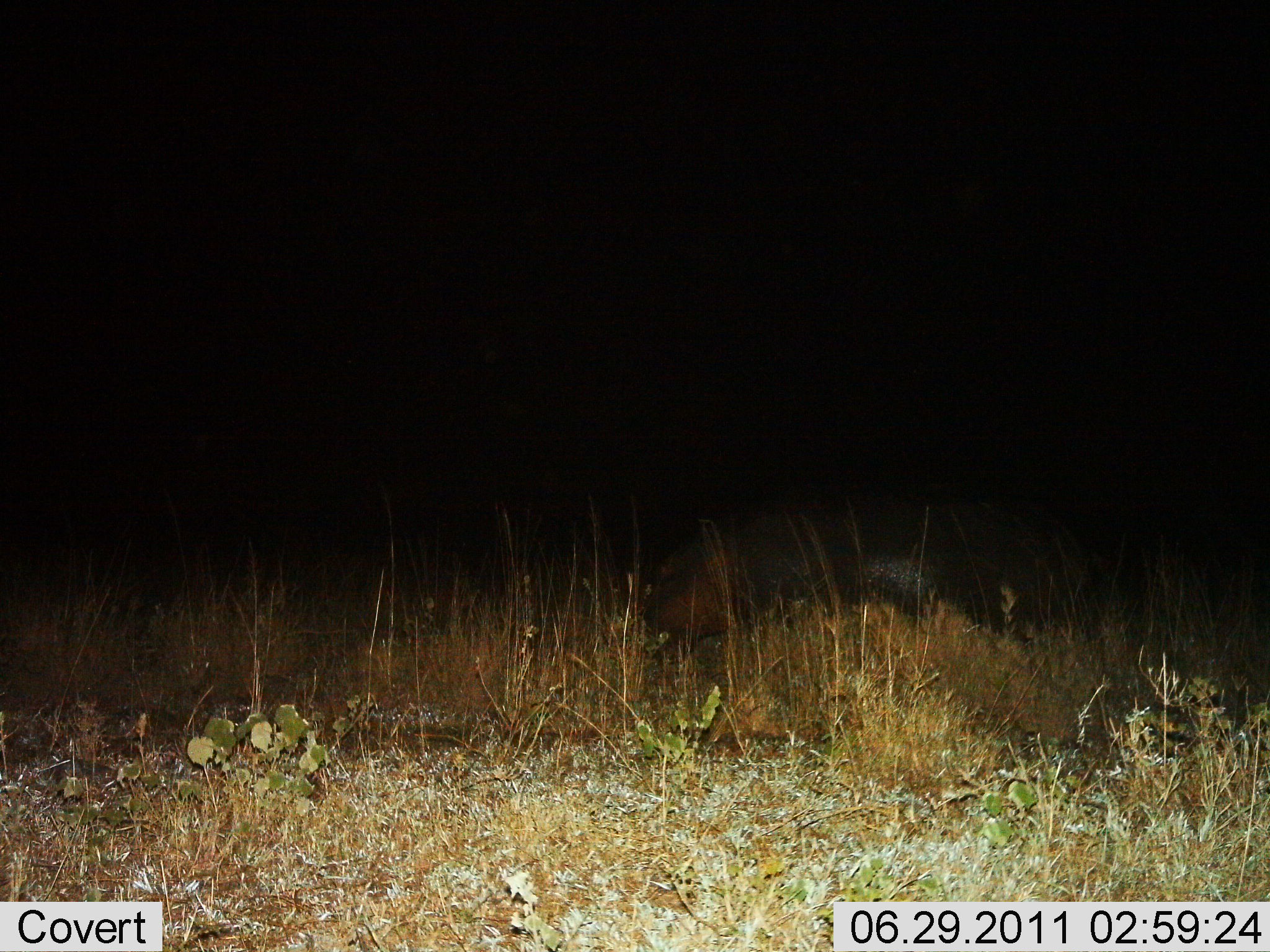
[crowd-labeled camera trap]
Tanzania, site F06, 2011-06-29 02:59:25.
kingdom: Animalia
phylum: Chordata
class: Mammalia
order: Artiodactyla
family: Hippopotamidae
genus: Hippopotamus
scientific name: Hippopotamus amphibius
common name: hippopotamus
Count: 1.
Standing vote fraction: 27%.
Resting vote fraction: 27%.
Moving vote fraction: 36%.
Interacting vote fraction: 0%.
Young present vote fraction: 0%.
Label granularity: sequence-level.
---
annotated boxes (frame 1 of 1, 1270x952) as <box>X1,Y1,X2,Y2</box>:
animal: <box>640,486,1111,707</box>